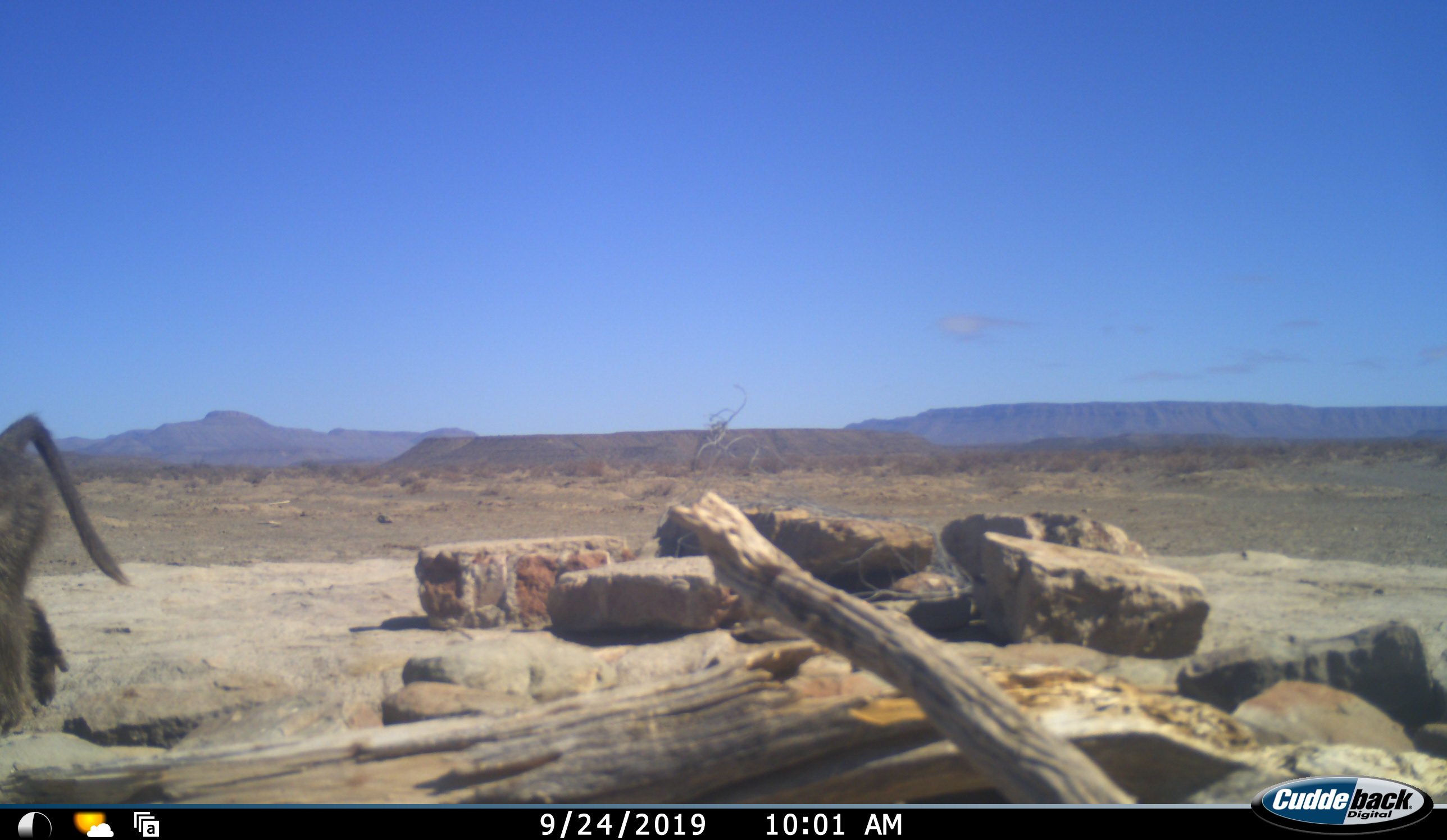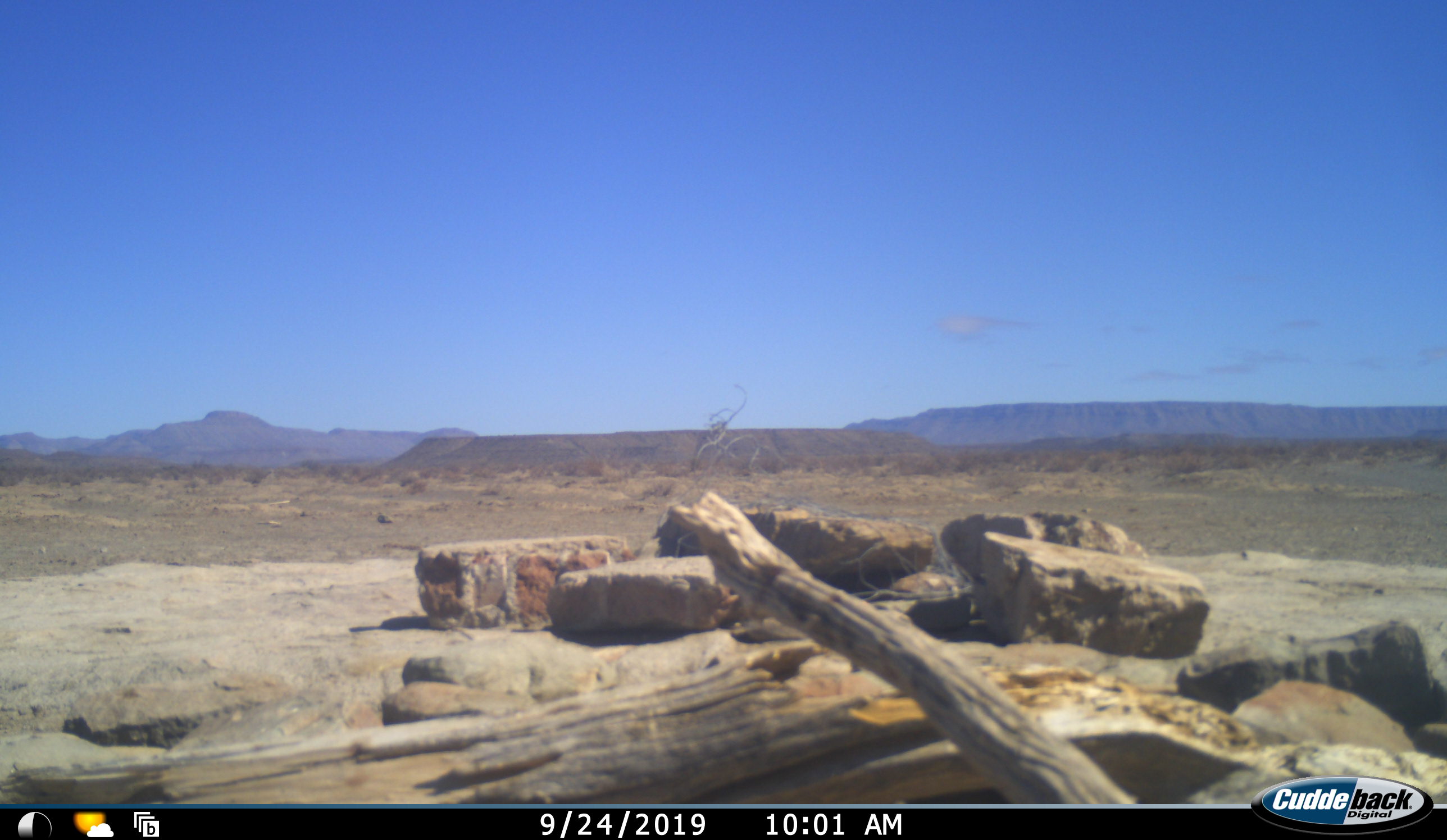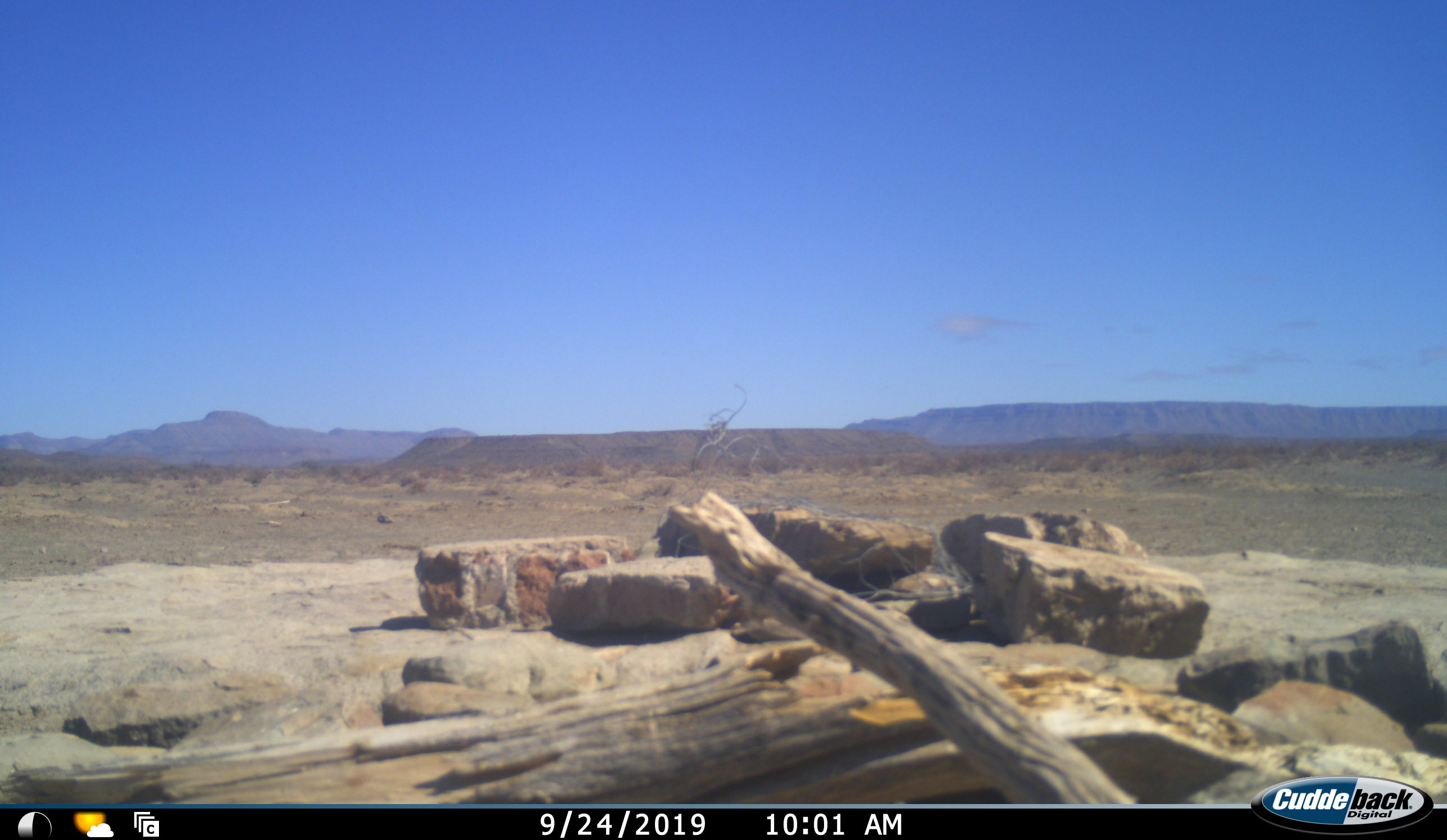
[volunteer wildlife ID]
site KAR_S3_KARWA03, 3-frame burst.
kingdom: Animalia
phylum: Chordata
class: Mammalia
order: Primates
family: Cercopithecidae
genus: Papio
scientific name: Papio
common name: baboon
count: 1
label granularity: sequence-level